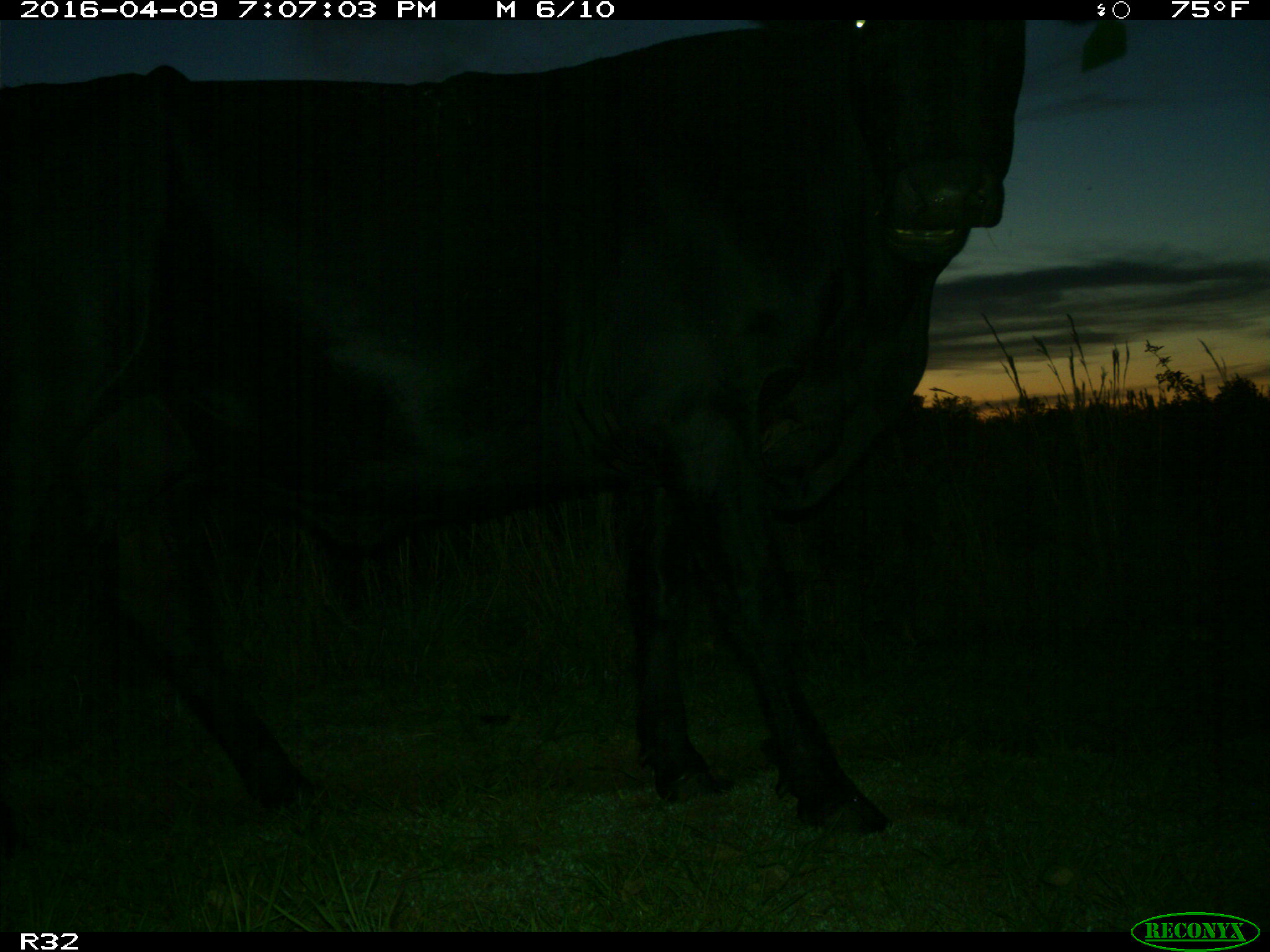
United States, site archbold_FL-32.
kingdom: Animalia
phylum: Chordata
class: Mammalia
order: Artiodactyla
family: Bovidae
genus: Bos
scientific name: Bos taurus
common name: domestic cow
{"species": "Bos taurus (domestic cow)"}